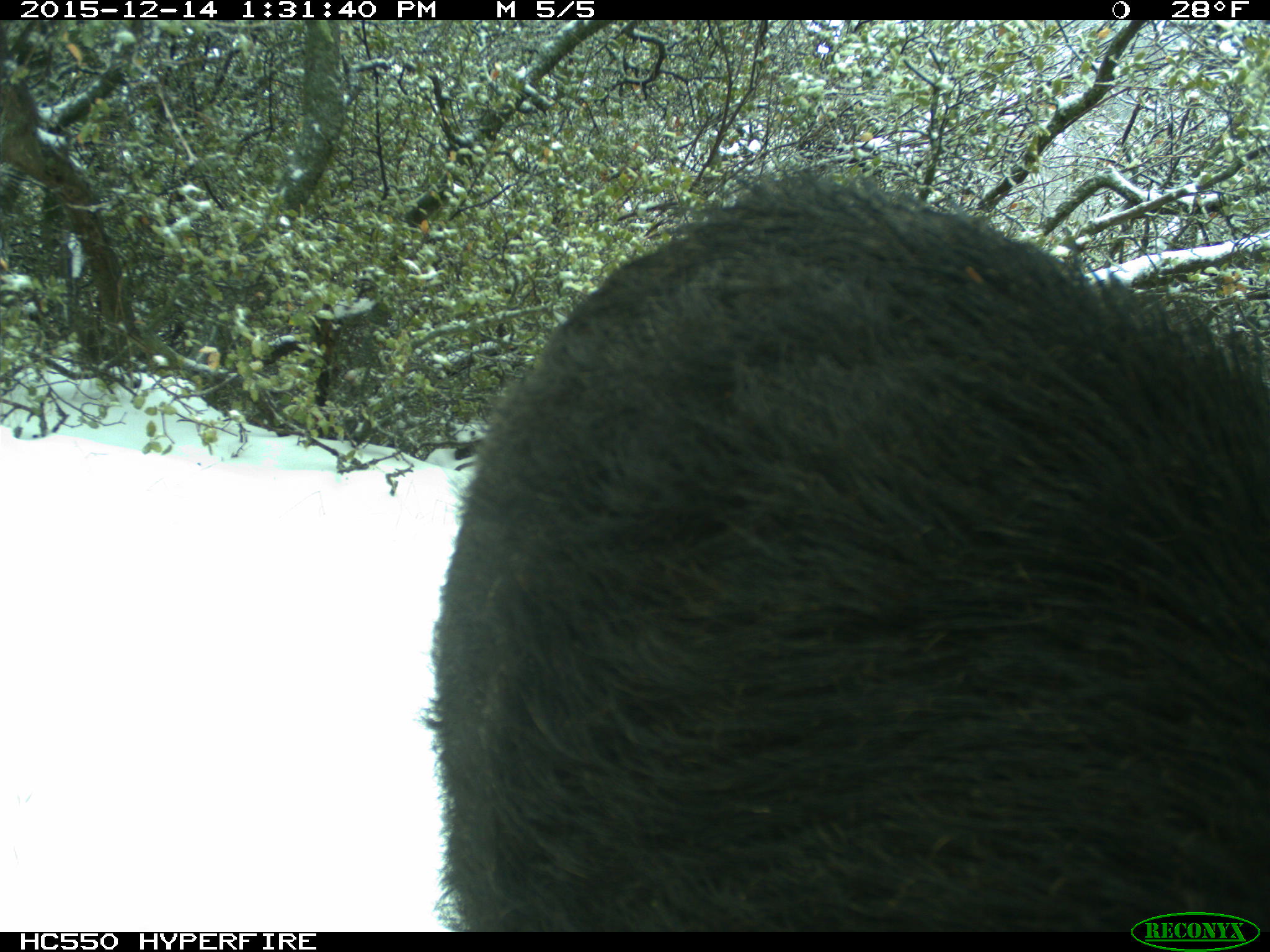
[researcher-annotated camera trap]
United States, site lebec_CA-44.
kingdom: Animalia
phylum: Chordata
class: Mammalia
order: Artiodactyla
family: Suidae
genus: Sus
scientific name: Sus scrofa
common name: wild boar